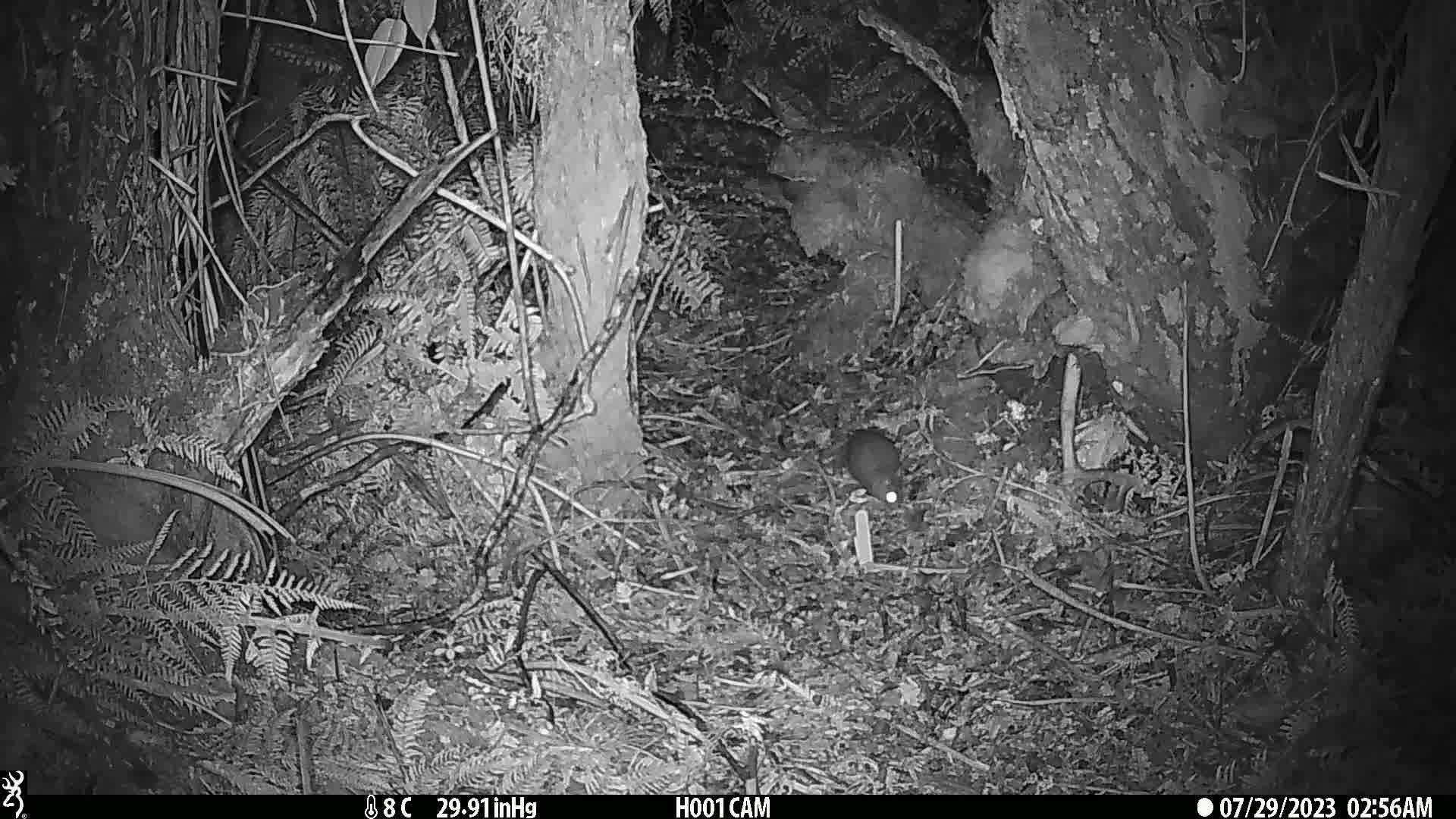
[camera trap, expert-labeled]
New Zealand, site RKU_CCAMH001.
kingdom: Animalia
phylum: Chordata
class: Mammalia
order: Rodentia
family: Muridae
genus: Rattus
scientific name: Rattus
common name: rat